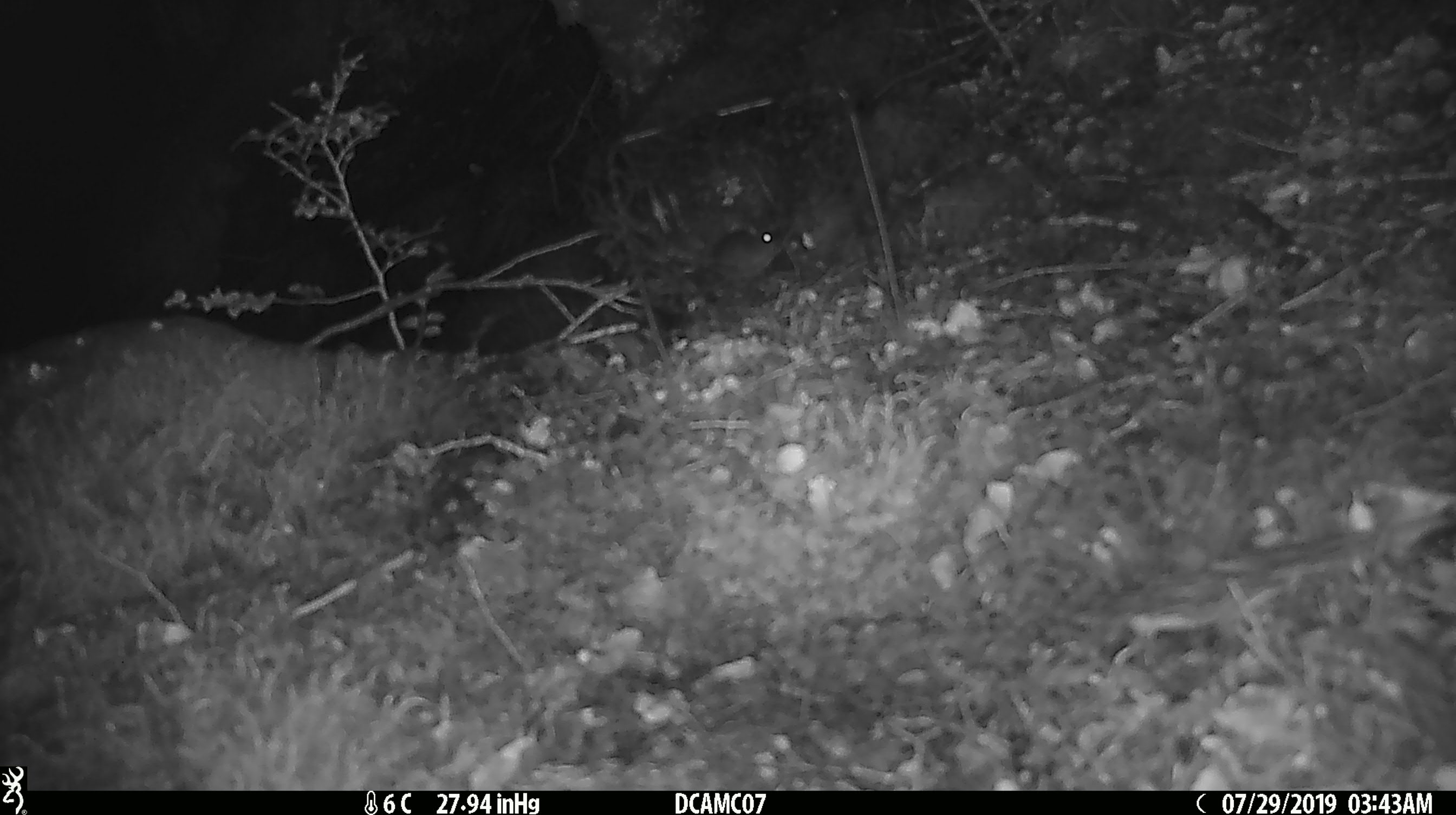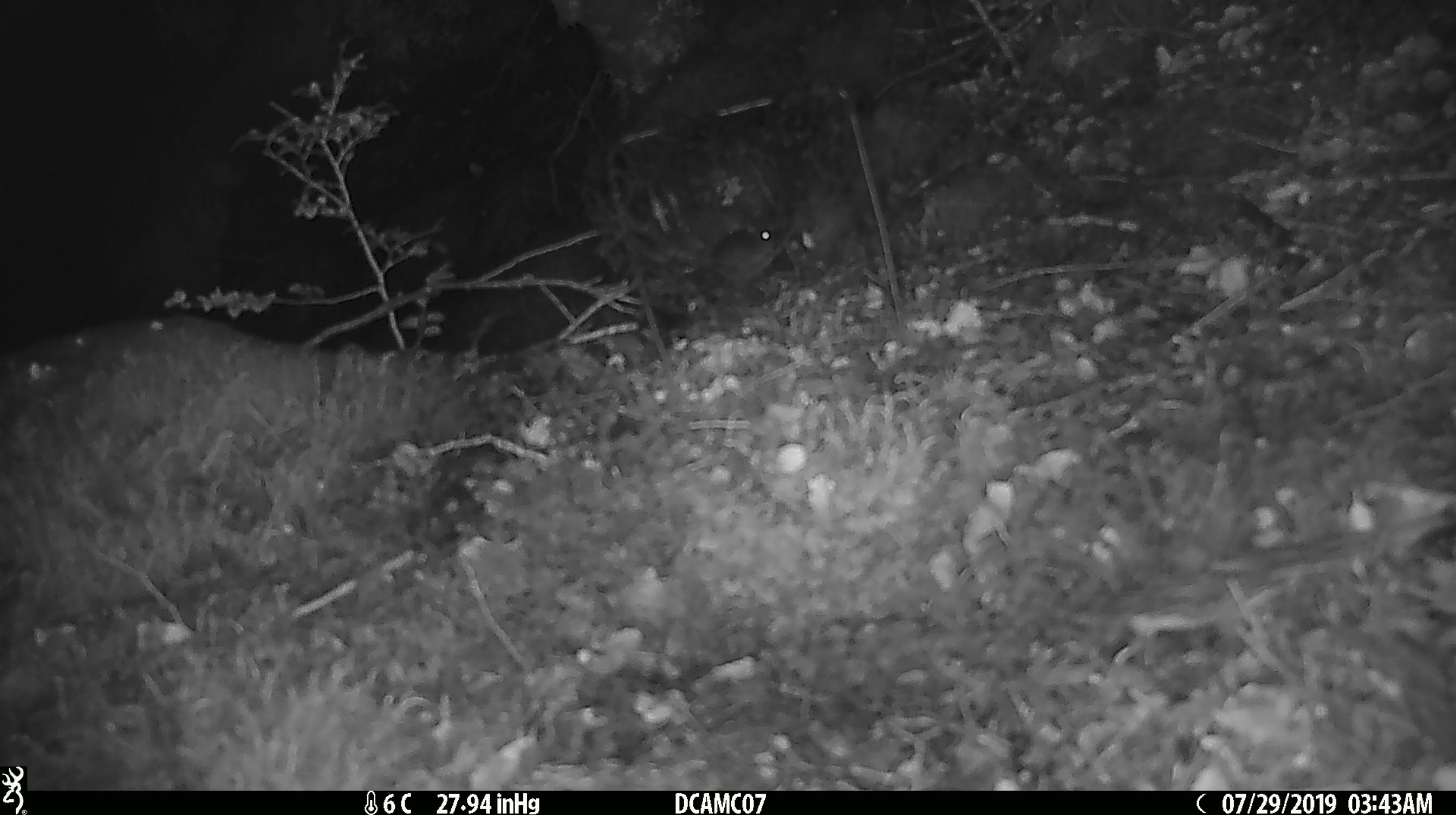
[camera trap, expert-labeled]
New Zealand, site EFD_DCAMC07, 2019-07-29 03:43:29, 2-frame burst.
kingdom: Animalia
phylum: Chordata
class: Mammalia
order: Rodentia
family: Muridae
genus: Mus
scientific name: Mus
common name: mouse